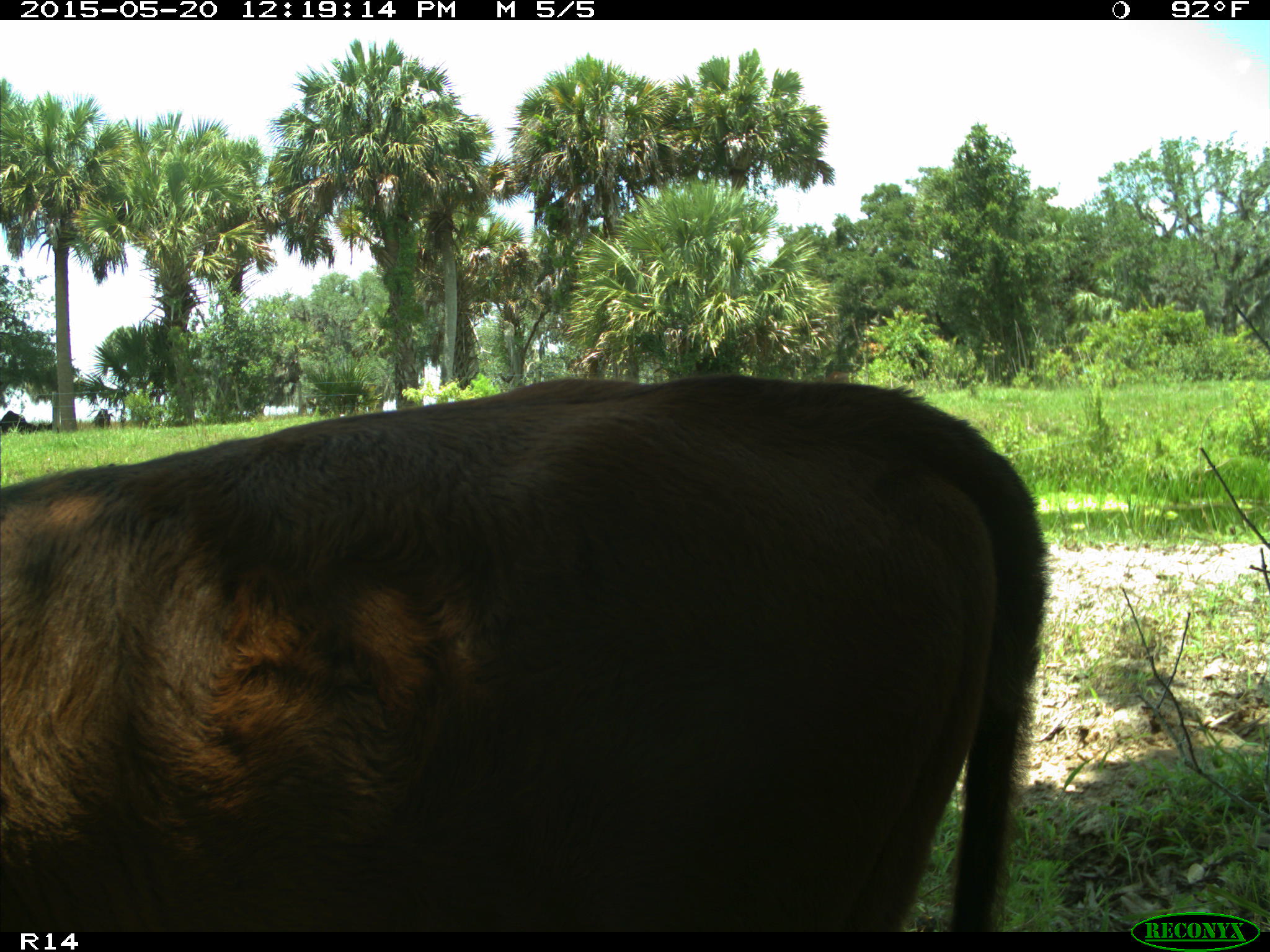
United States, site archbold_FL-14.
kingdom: Animalia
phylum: Chordata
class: Mammalia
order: Artiodactyla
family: Bovidae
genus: Bos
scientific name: Bos taurus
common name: domestic cow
Bos taurus (domestic cow).